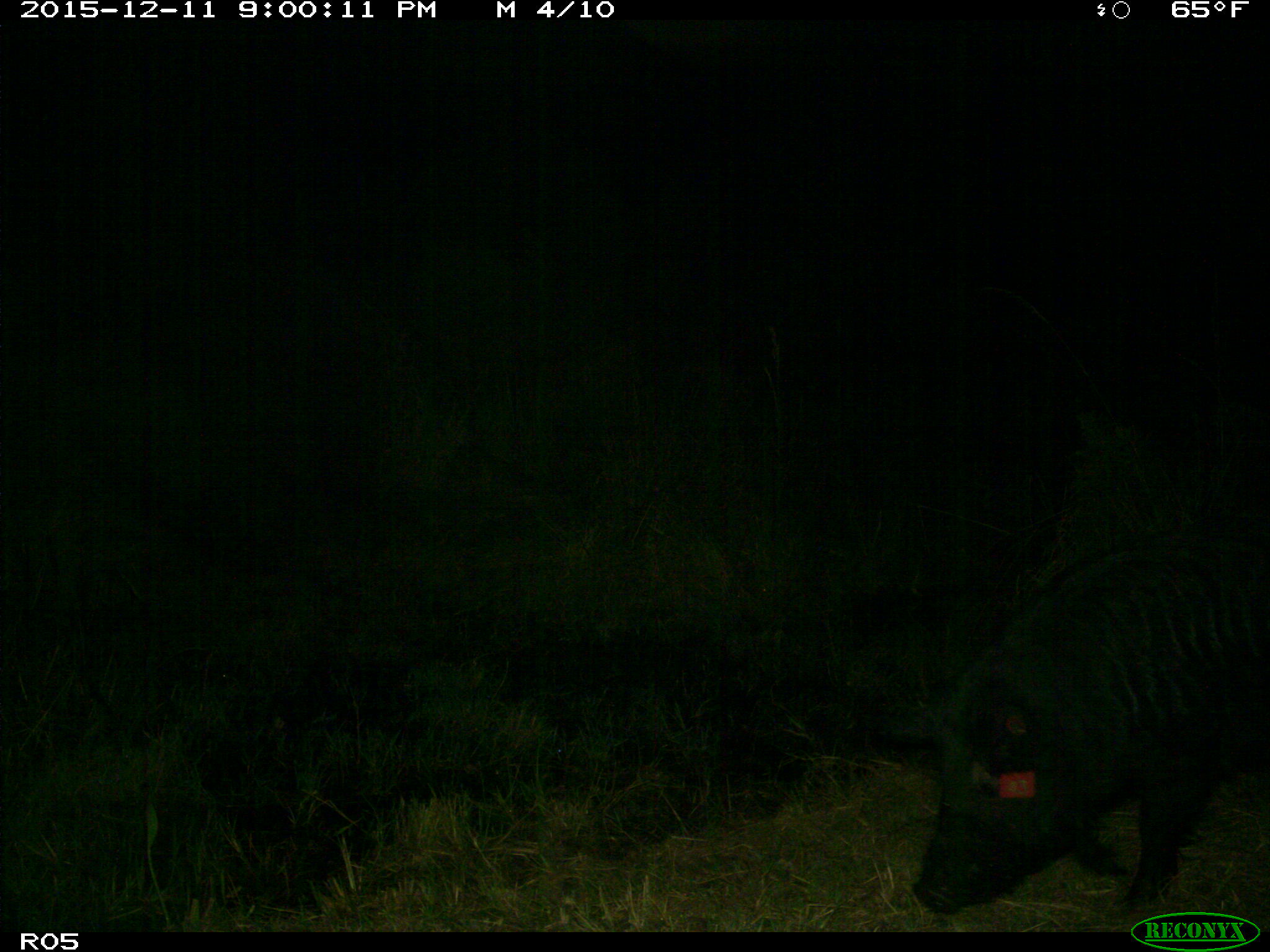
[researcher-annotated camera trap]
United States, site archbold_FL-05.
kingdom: Animalia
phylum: Chordata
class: Mammalia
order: Artiodactyla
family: Suidae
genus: Sus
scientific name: Sus scrofa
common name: wild boar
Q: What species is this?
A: Sus scrofa (wild boar).